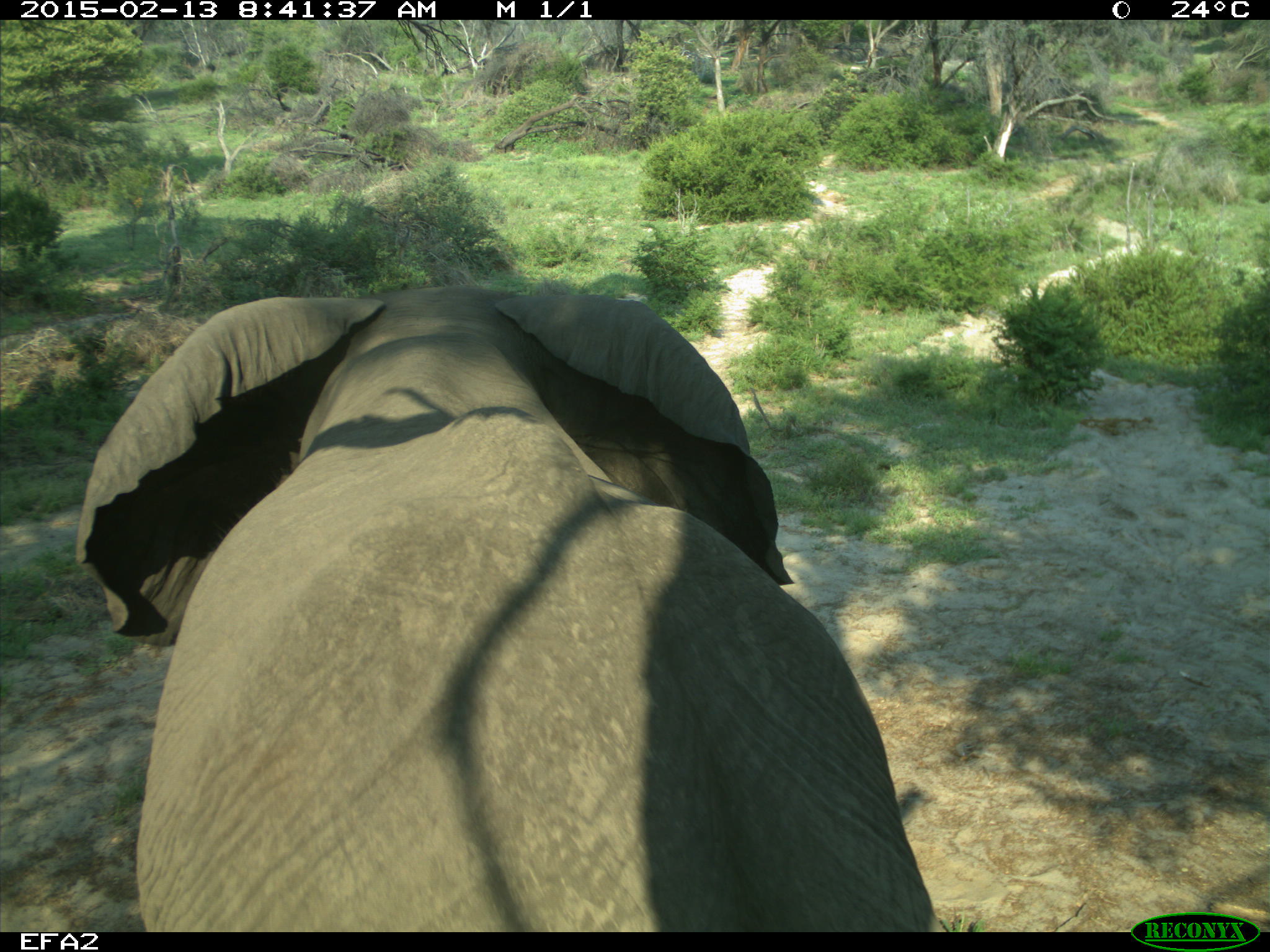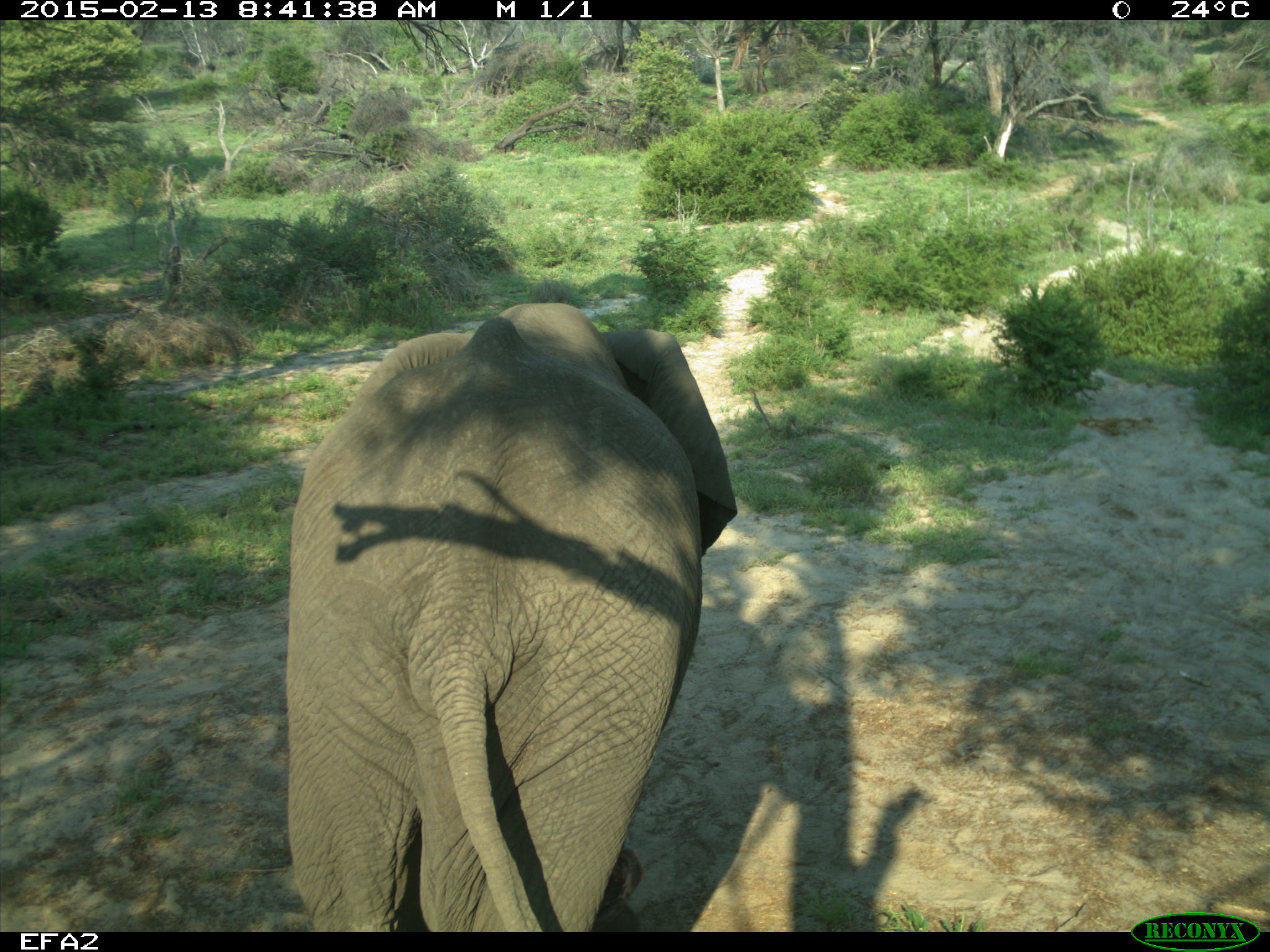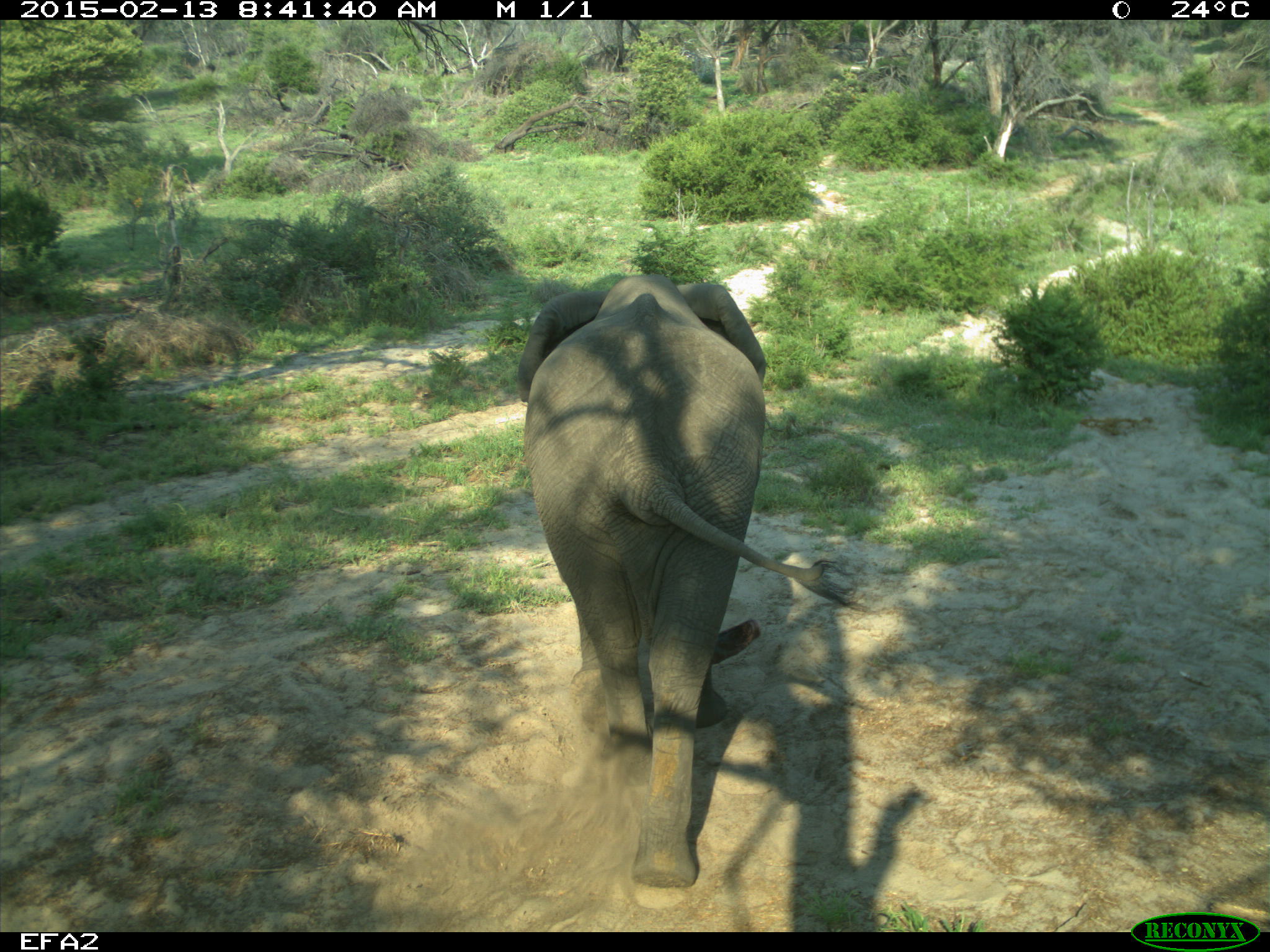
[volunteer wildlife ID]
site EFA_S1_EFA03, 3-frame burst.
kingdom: Animalia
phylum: Chordata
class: Mammalia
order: Proboscidea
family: Elephantidae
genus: Loxodonta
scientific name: Loxodonta africana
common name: african bush elephant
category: elephant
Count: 1.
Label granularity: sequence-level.